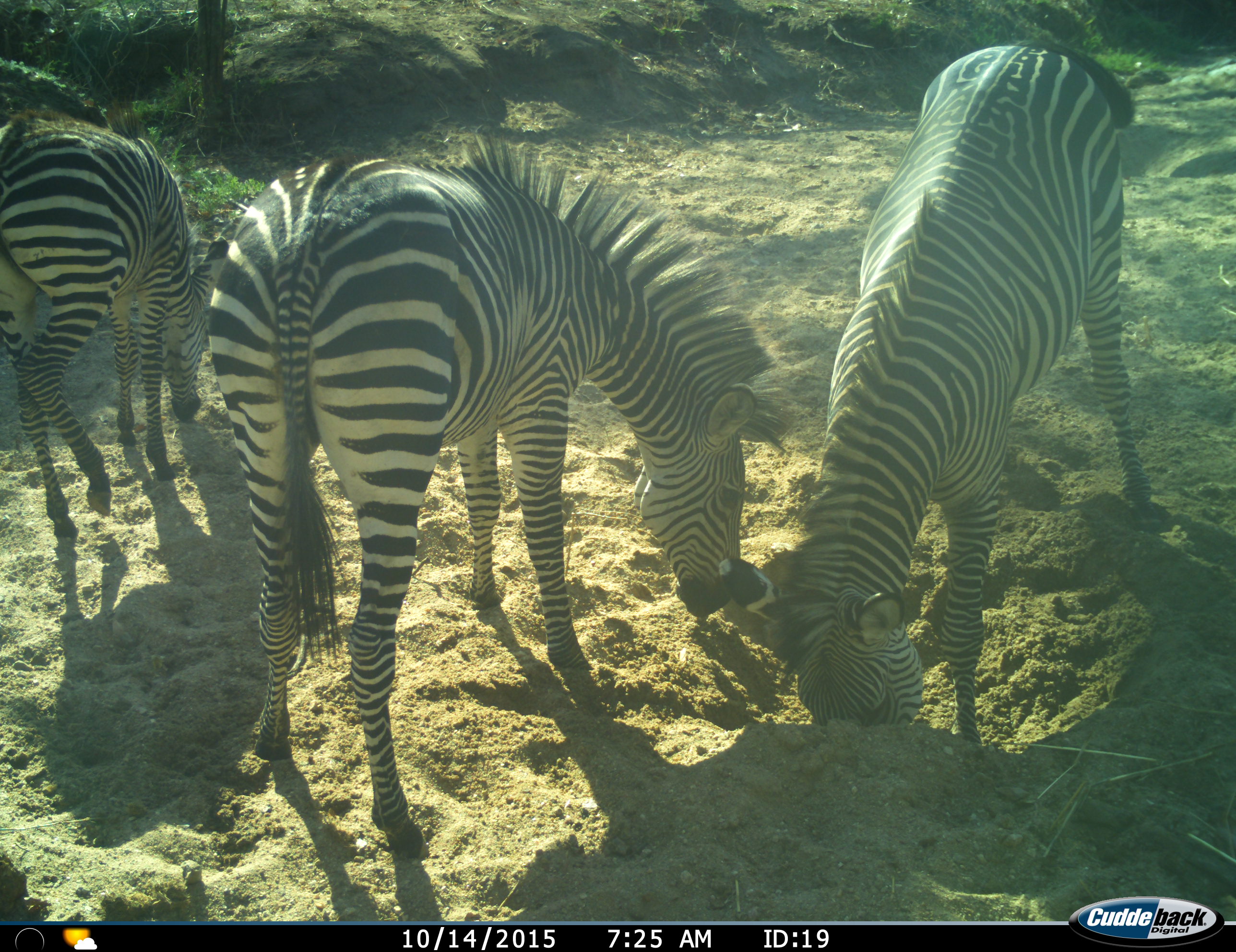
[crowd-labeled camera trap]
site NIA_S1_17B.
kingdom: Animalia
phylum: Chordata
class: Mammalia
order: Perissodactyla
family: Equidae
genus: Equus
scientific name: Equus quagga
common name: plains zebra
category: zebraplains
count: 3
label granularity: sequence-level